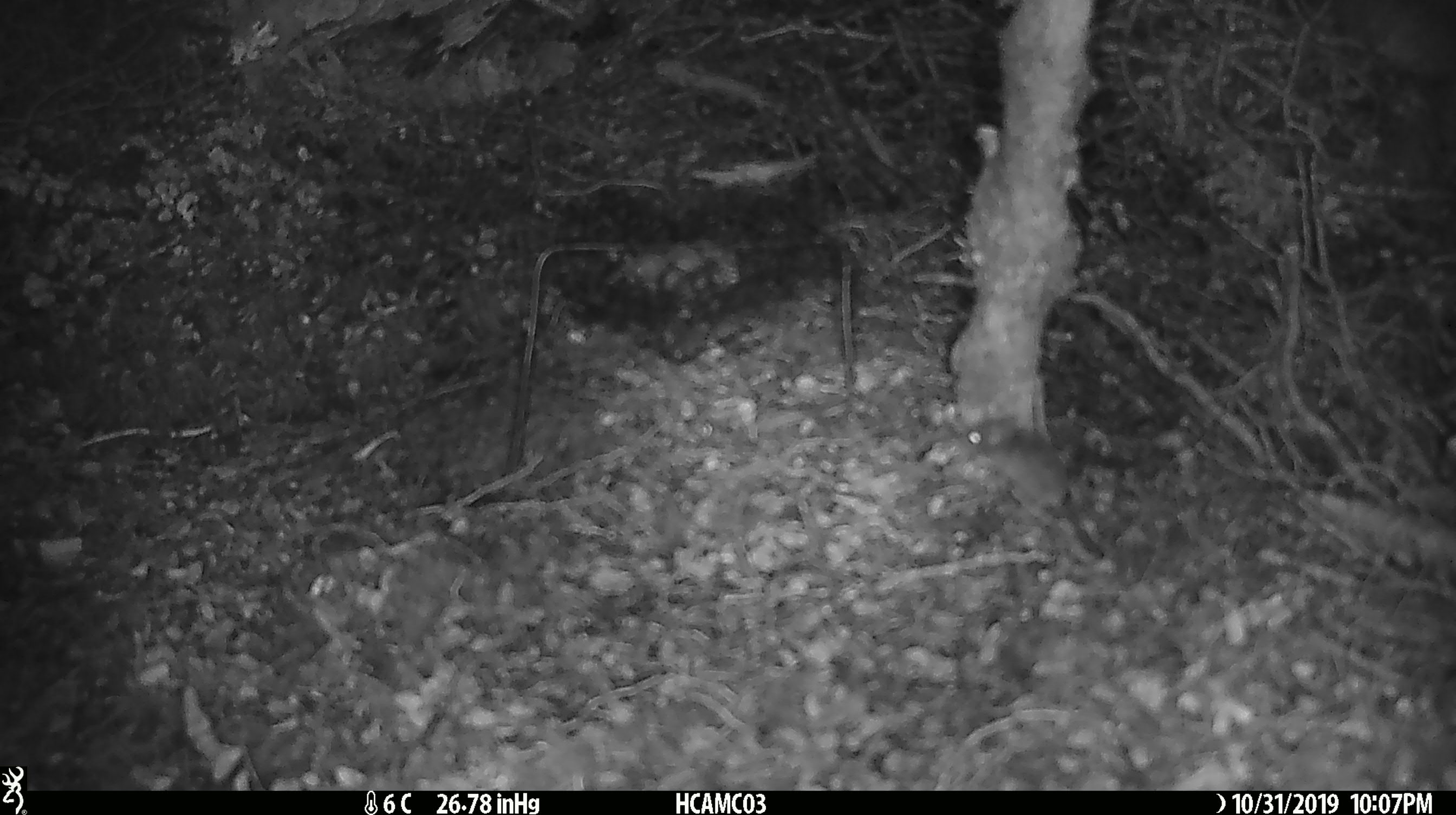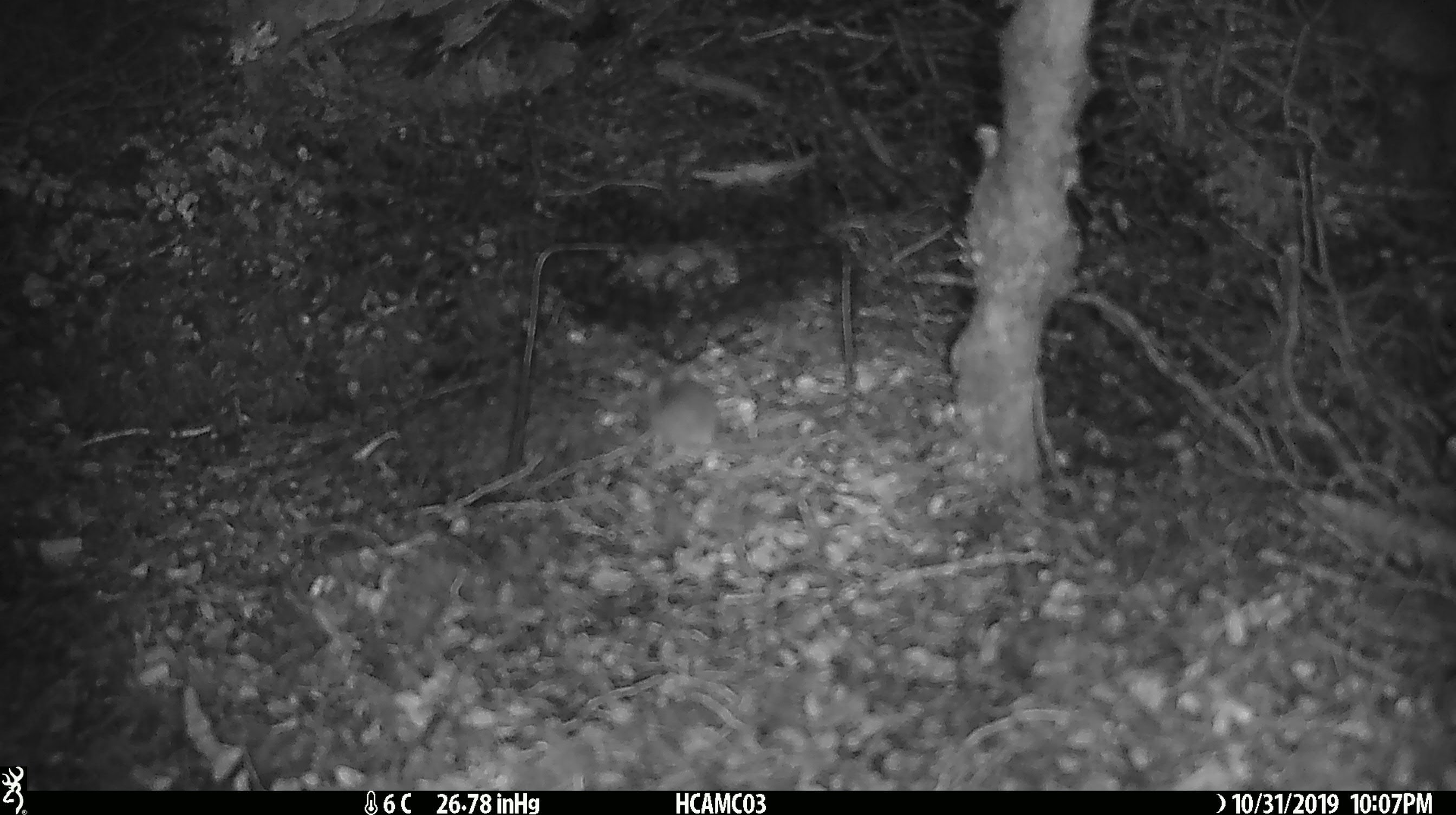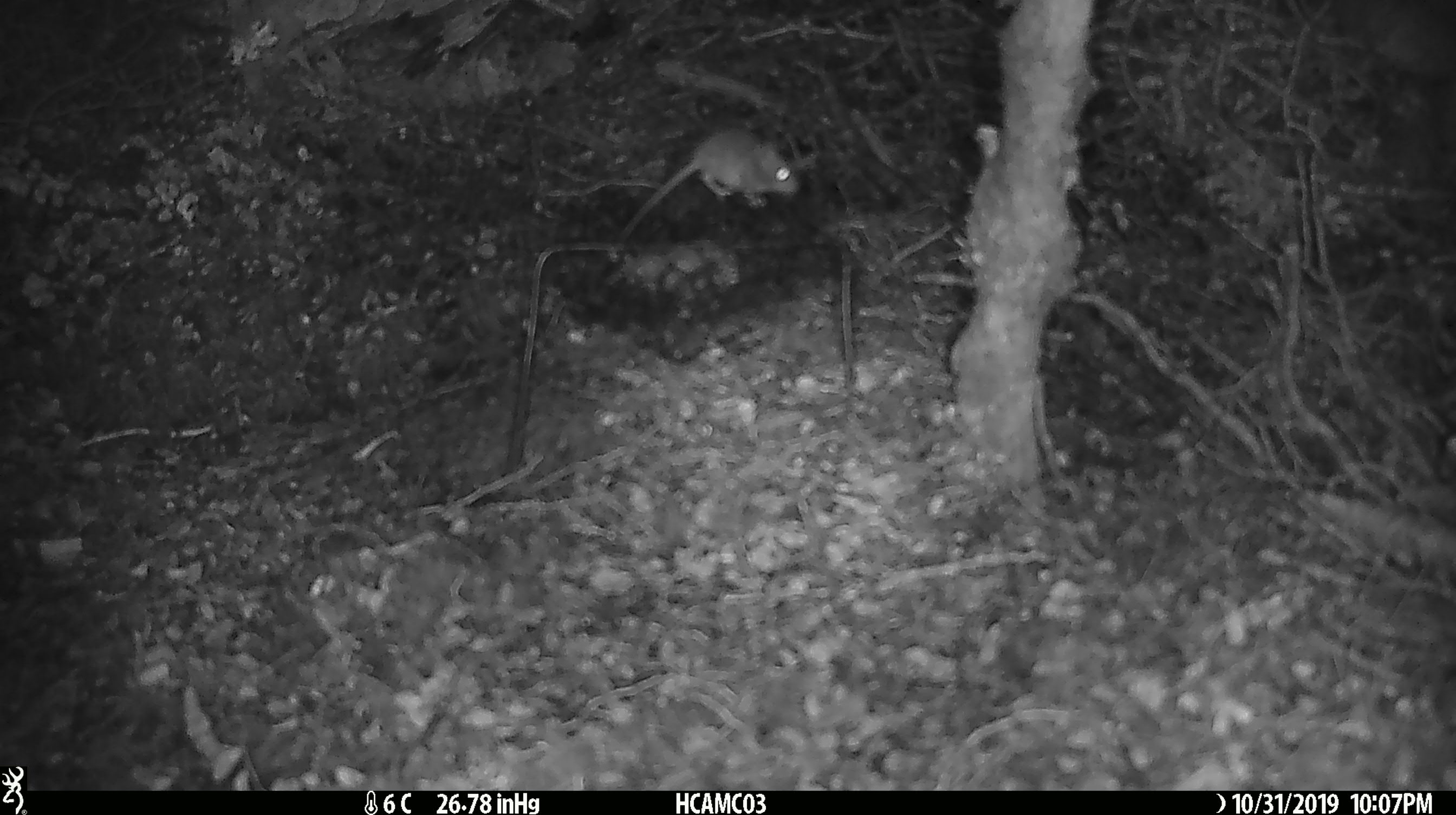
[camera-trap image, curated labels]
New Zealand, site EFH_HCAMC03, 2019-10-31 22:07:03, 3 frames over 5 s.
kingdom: Animalia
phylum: Chordata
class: Mammalia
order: Rodentia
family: Muridae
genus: Mus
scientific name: Mus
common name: mouse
Mouse (Mus).